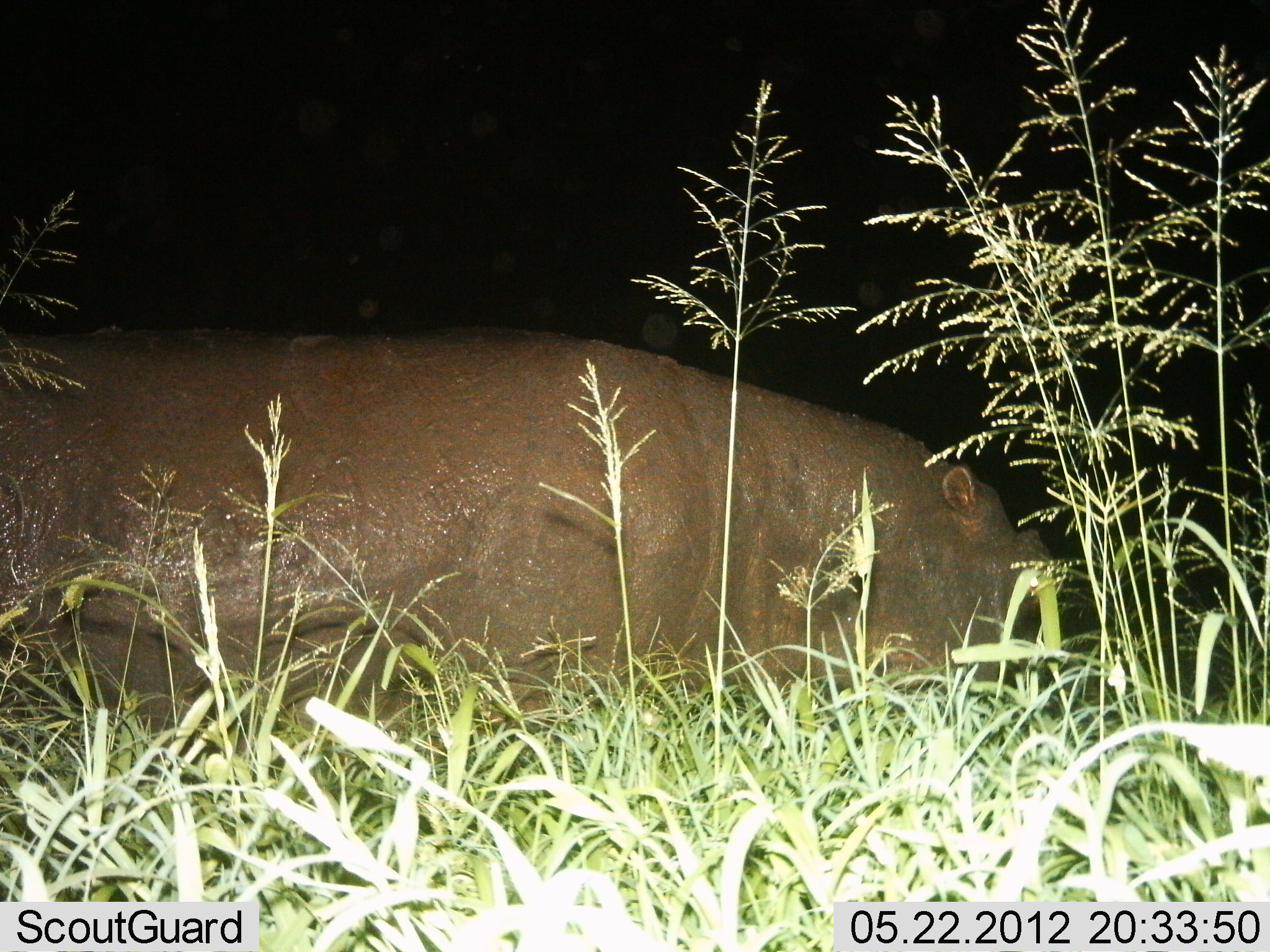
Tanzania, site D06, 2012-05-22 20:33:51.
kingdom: Animalia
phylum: Chordata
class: Mammalia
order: Artiodactyla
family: Hippopotamidae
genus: Hippopotamus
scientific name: Hippopotamus amphibius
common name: hippopotamus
Hippopotamus (Hippopotamus amphibius), count 1. Behavior (volunteer vote fractions): standing 40%, resting 10%, moving 20%, interacting 0%. Young present (vote fraction): 0%. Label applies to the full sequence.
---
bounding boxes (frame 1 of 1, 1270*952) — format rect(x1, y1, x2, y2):
animal: rect(0, 328, 1055, 738)